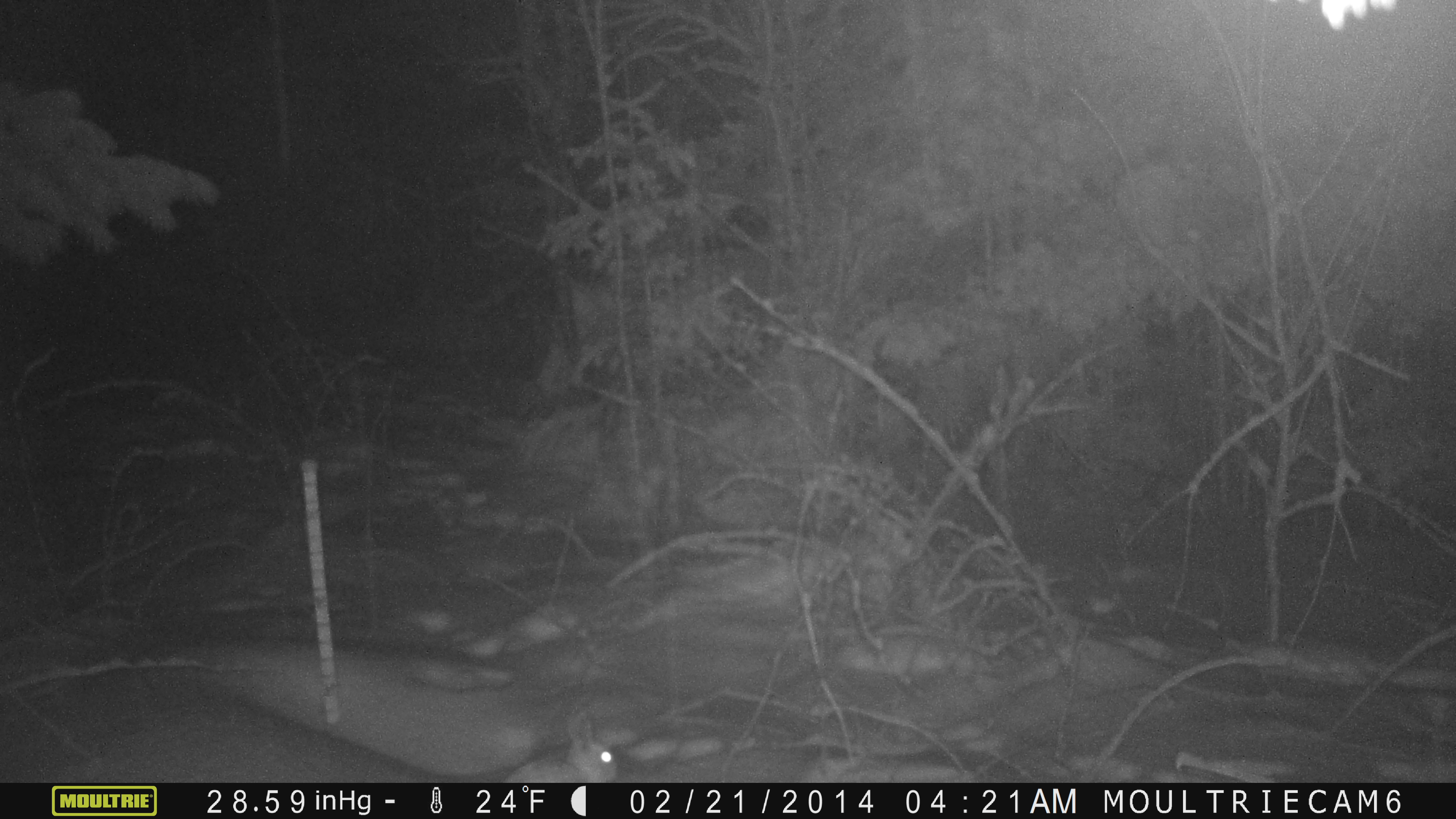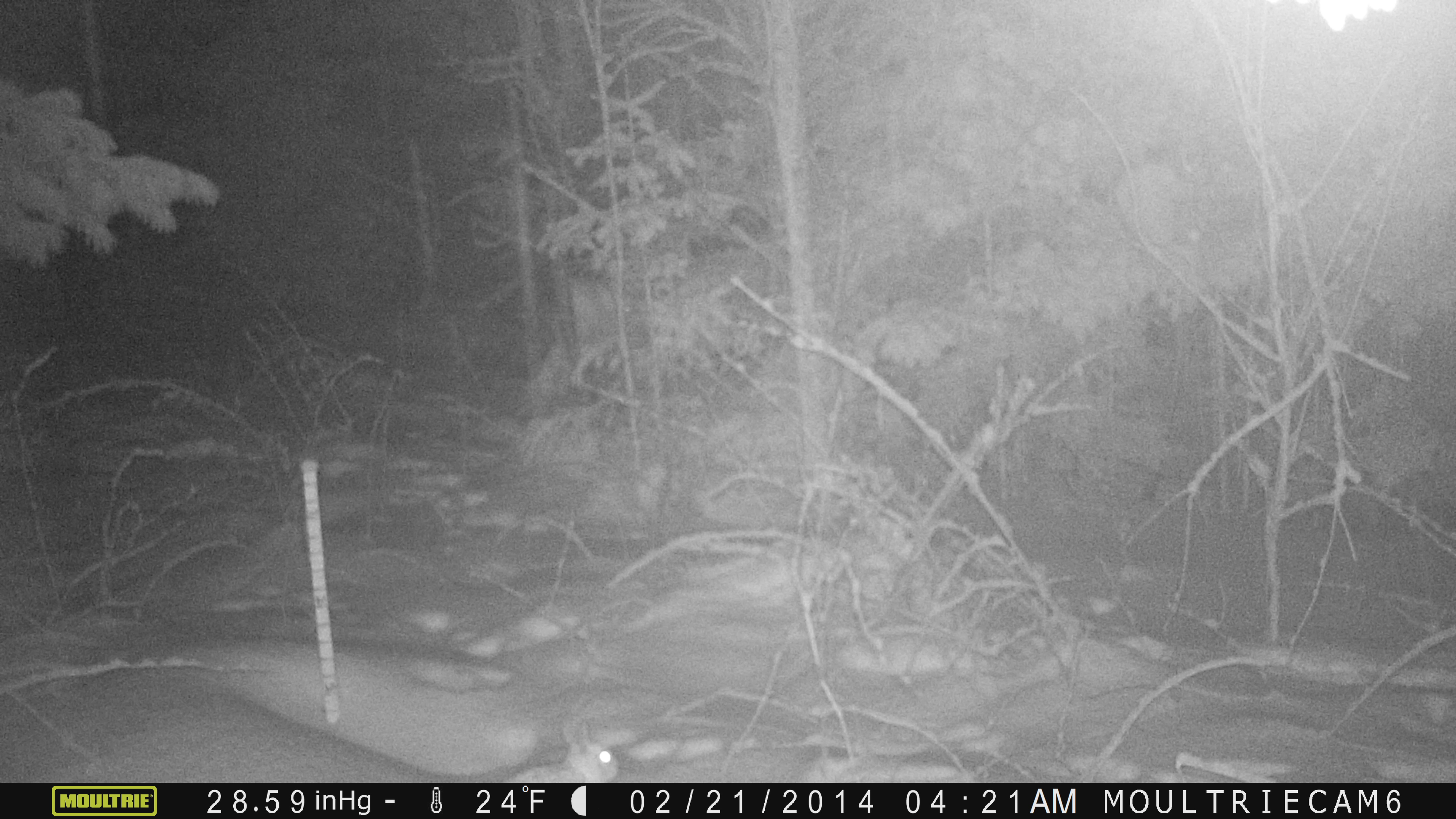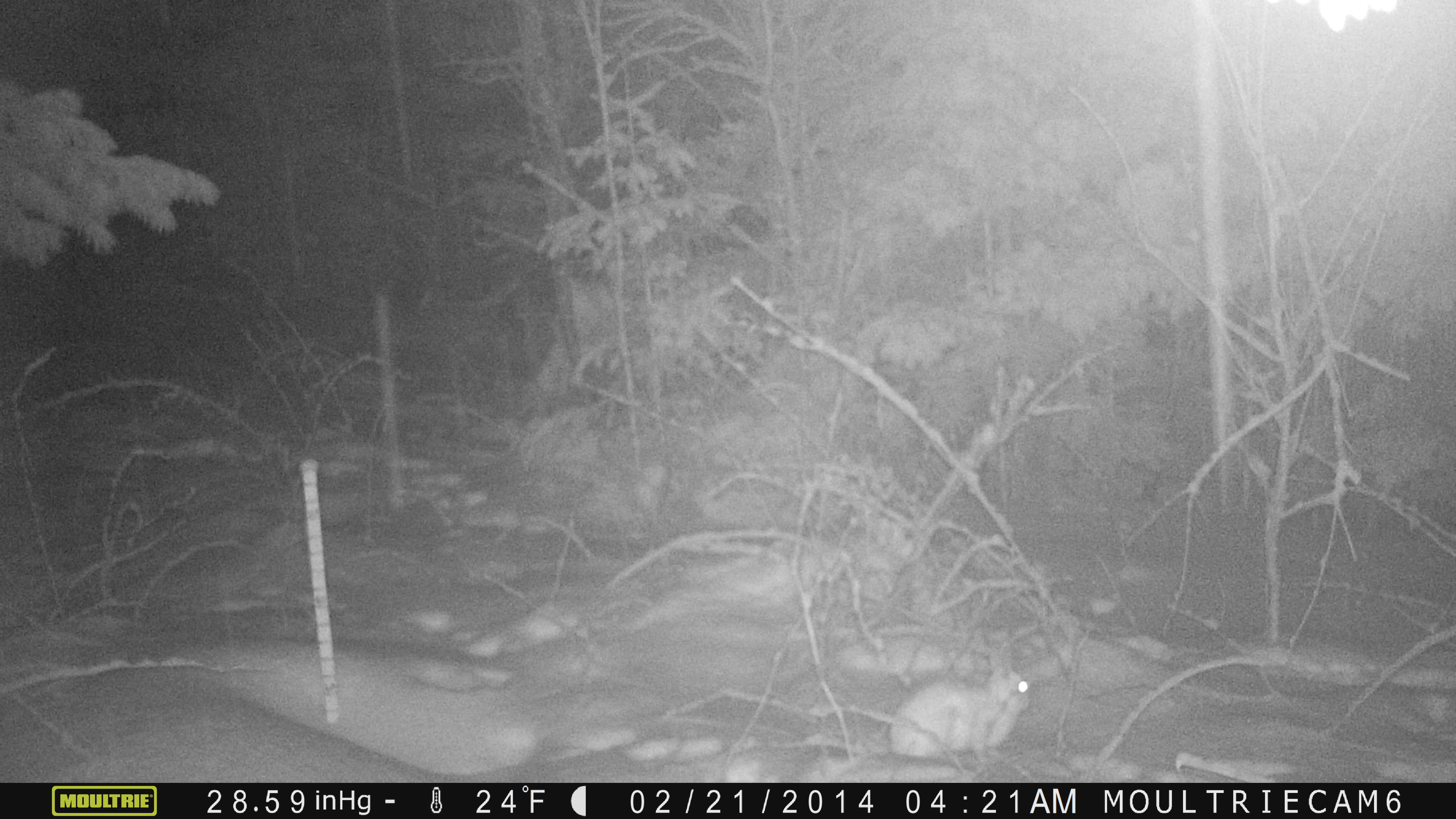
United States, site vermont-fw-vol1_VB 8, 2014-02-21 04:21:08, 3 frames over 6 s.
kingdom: Animalia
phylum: Chordata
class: Mammalia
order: Lagomorpha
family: Leporidae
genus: Lepus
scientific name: Lepus americanus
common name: snowshoe hare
Snowshoe hare (Lepus americanus).